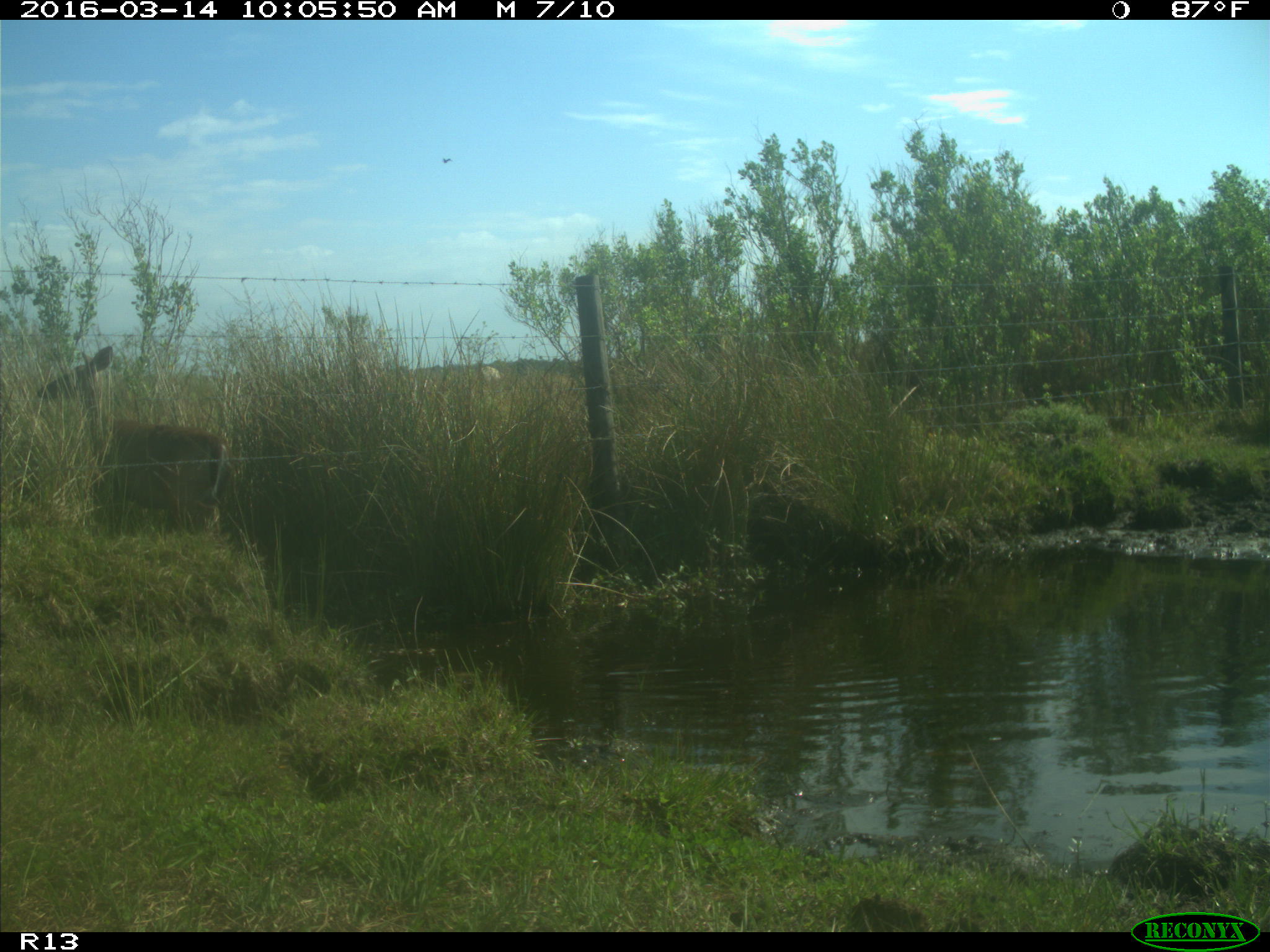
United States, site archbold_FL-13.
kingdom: Animalia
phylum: Chordata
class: Mammalia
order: Artiodactyla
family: Cervidae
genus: Odocoileus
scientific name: Odocoileus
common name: deer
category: unidentified deer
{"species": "unidentified deer (deer) (Odocoileus)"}